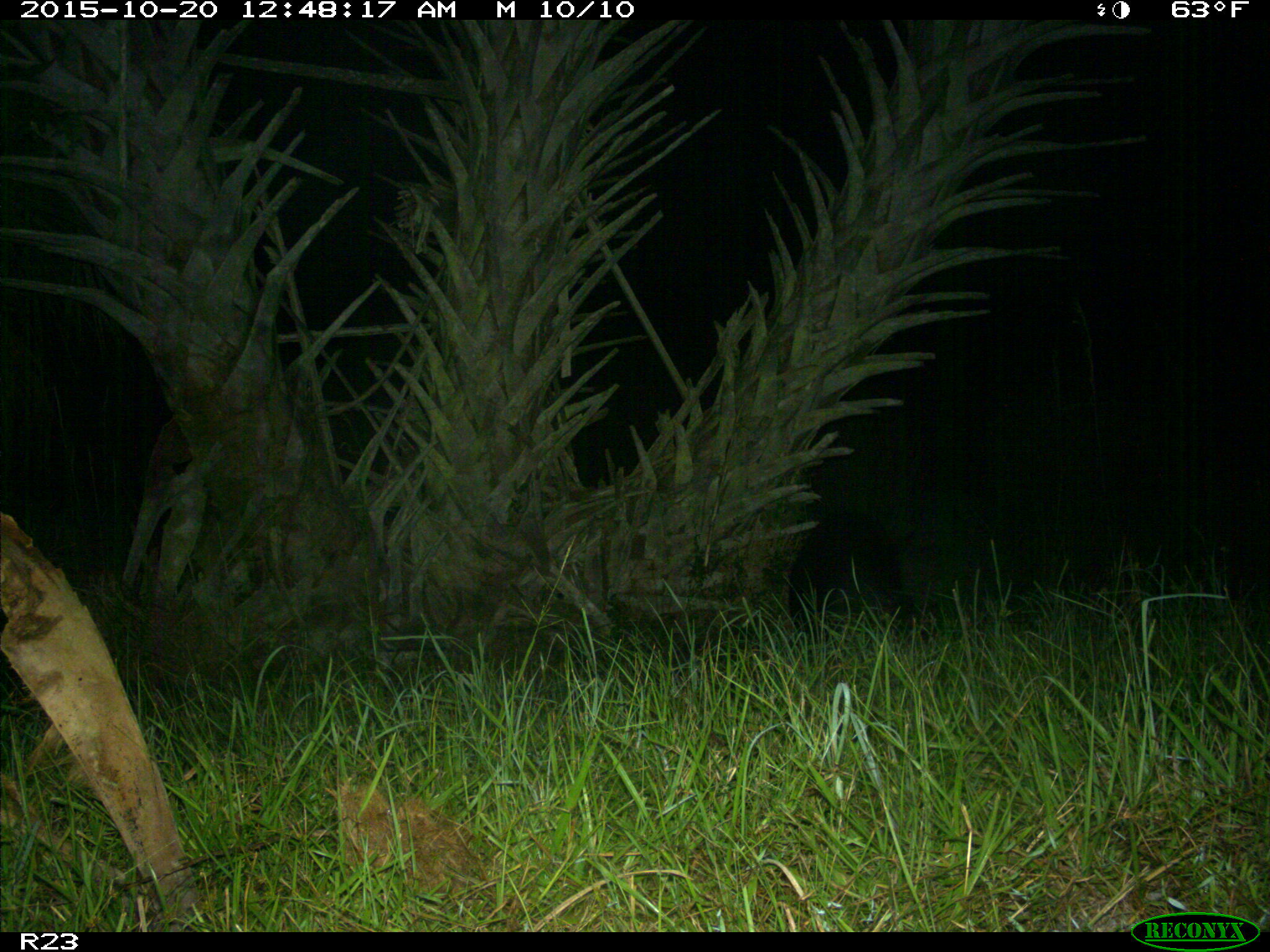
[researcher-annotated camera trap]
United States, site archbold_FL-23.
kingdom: Animalia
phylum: Chordata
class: Mammalia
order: Artiodactyla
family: Suidae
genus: Sus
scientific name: Sus scrofa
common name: wild boar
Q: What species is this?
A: Sus scrofa (wild boar).